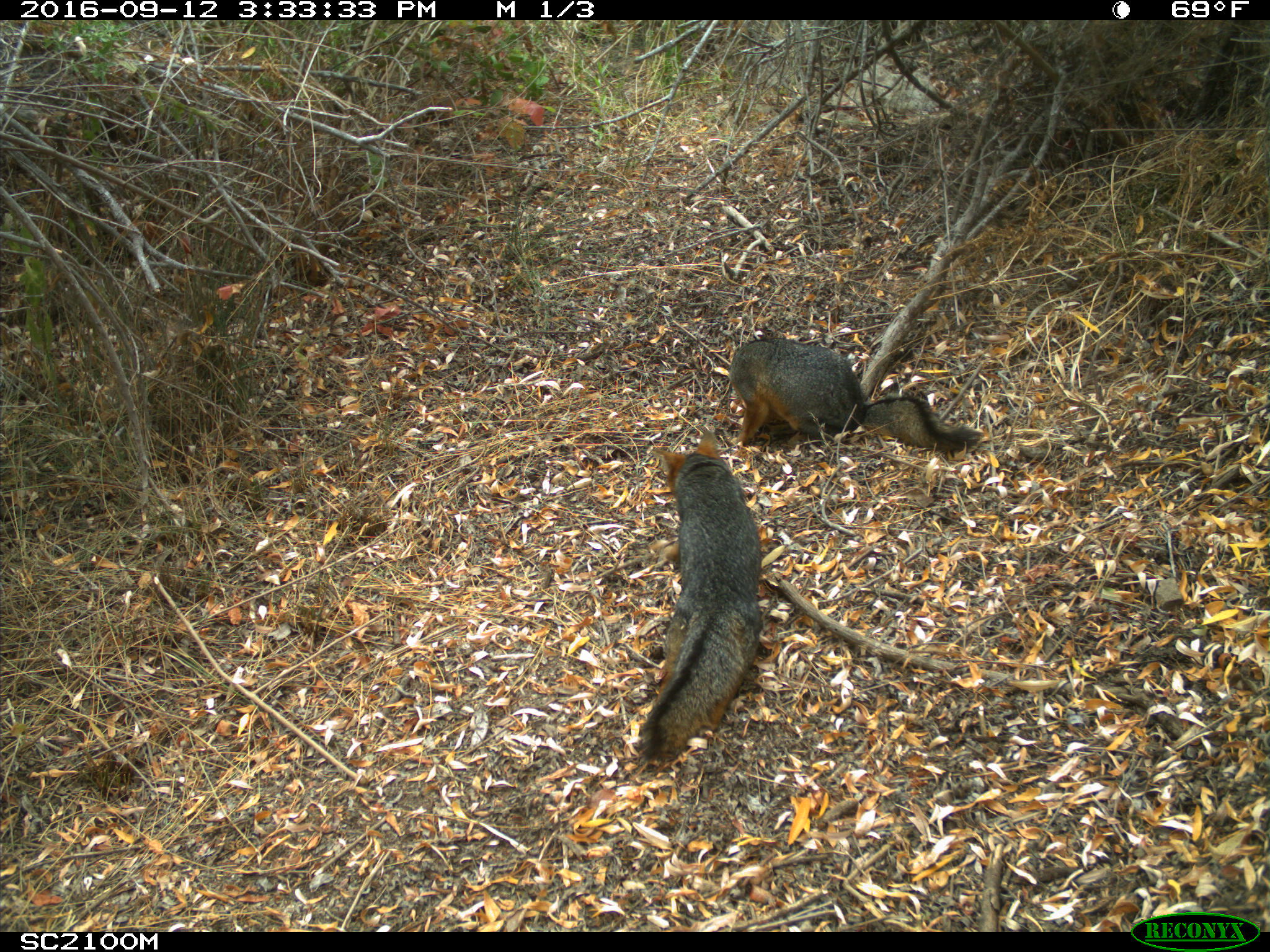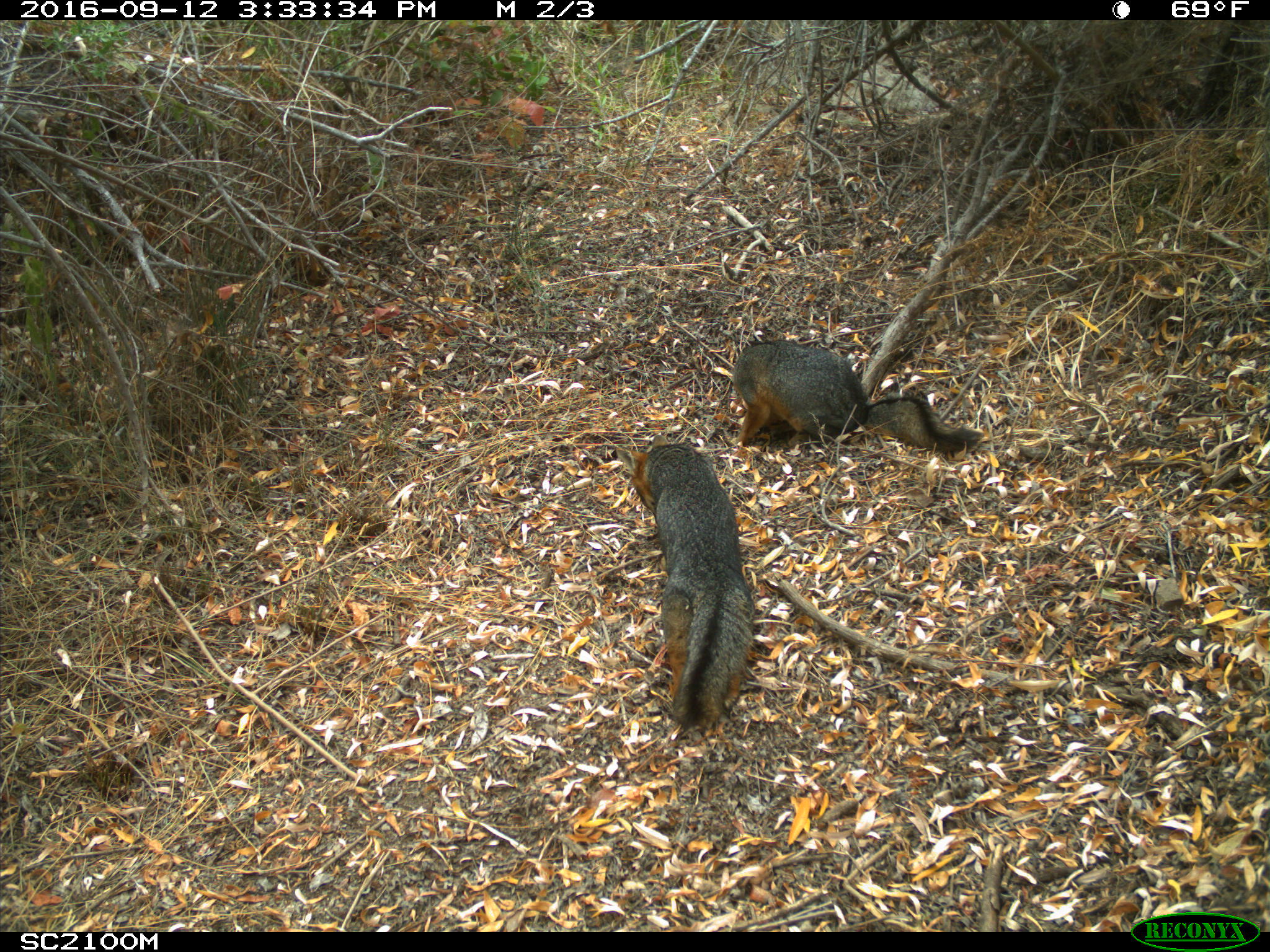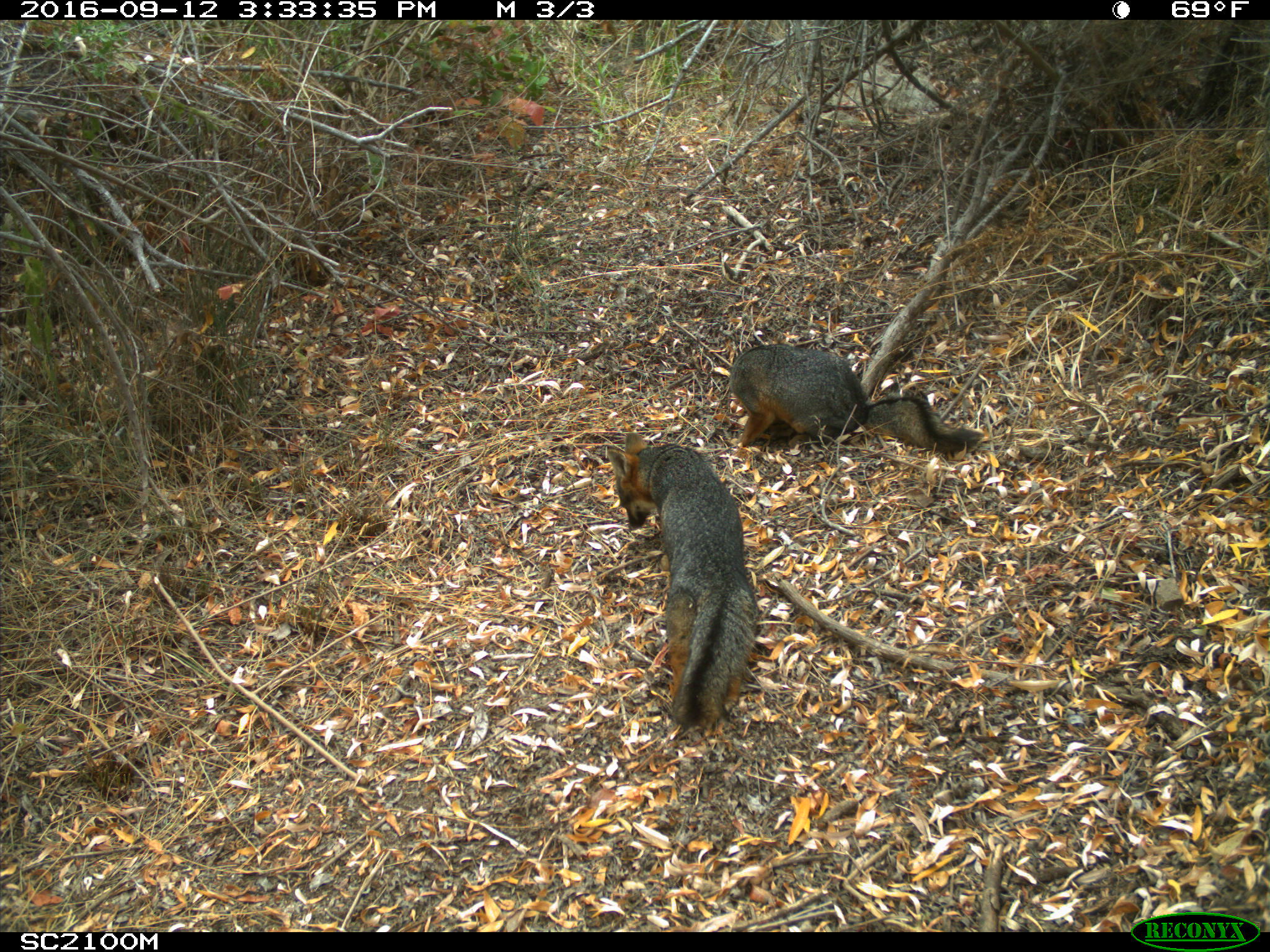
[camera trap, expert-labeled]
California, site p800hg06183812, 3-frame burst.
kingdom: Animalia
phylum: Chordata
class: Mammalia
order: Carnivora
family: Canidae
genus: Urocyon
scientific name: Urocyon littoralis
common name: island fox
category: fox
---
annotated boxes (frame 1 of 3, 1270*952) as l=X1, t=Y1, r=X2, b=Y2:
fox: l=641, t=430, r=763, b=761; l=728, t=338, r=984, b=452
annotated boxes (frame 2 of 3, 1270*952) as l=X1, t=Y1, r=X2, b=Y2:
fox: l=614, t=434, r=755, b=730; l=732, t=340, r=983, b=452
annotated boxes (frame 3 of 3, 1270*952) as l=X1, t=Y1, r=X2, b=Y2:
fox: l=606, t=431, r=758, b=726; l=728, t=343, r=987, b=454